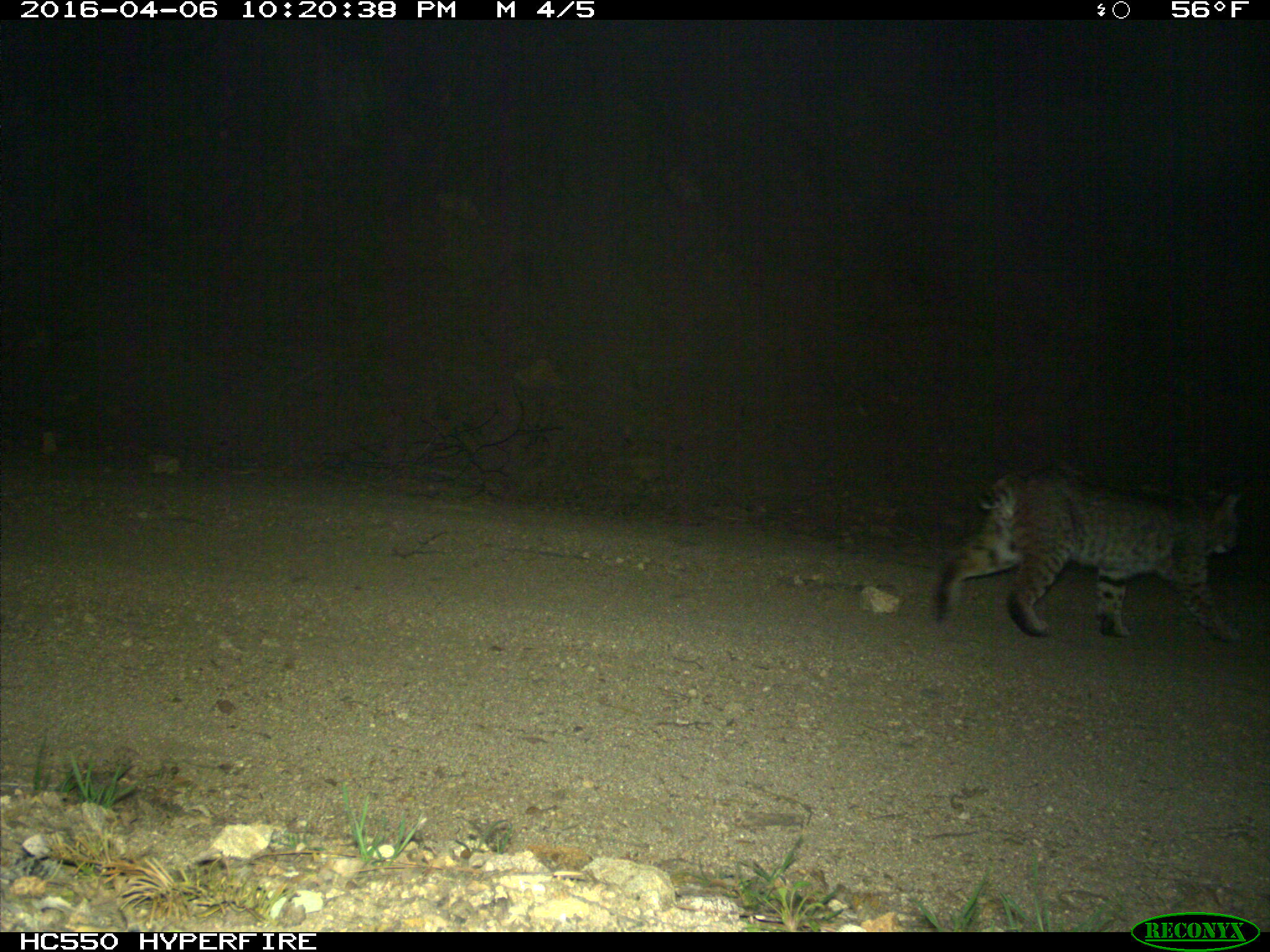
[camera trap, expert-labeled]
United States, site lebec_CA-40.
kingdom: Animalia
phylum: Chordata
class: Mammalia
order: Carnivora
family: Felidae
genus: Lynx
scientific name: Lynx rufus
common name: bobcat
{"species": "Lynx rufus (bobcat)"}